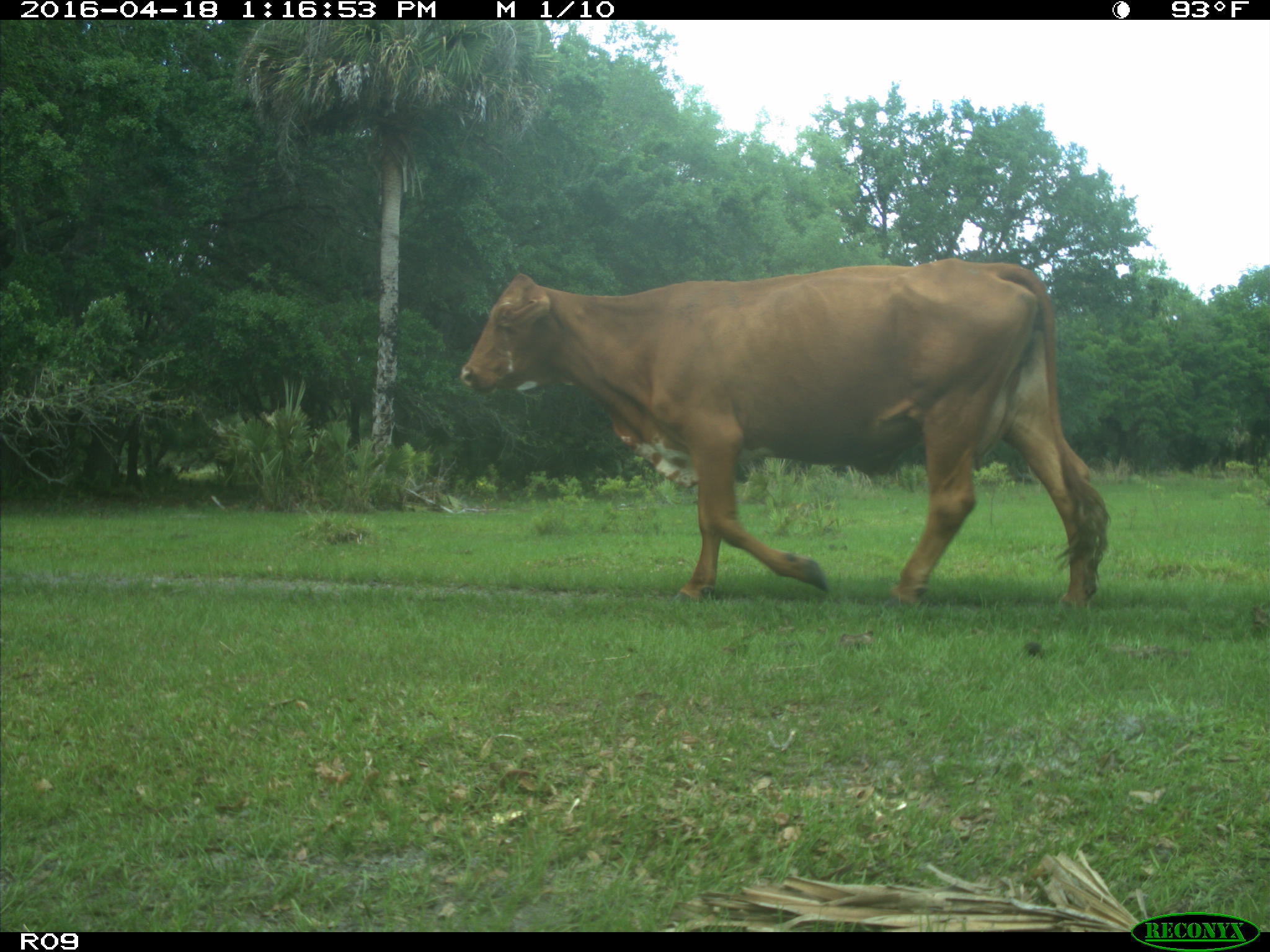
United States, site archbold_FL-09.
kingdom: Animalia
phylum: Chordata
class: Mammalia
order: Artiodactyla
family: Bovidae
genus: Bos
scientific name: Bos taurus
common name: domestic cow